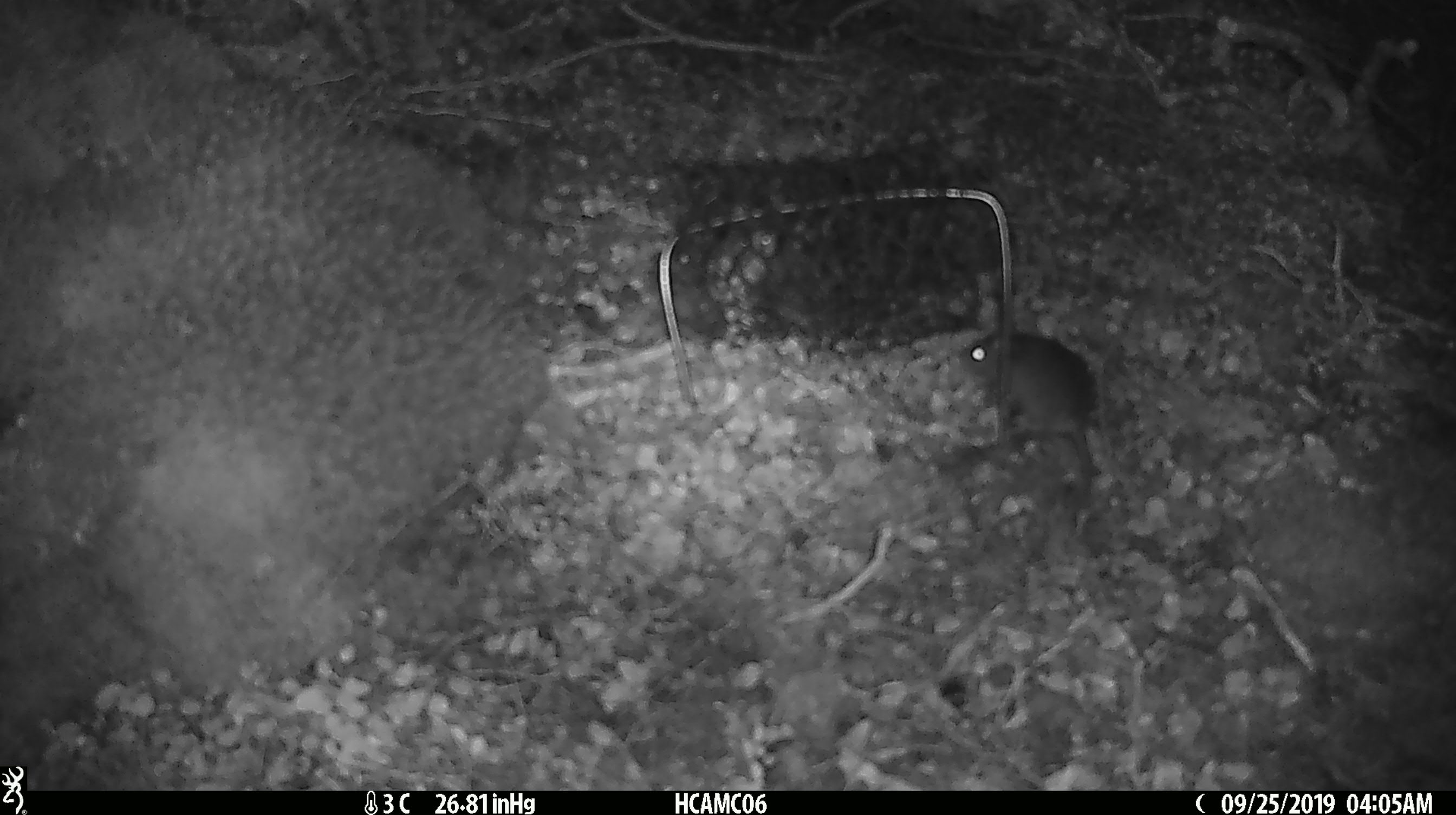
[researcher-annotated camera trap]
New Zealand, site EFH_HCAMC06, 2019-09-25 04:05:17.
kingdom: Animalia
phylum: Chordata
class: Mammalia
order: Rodentia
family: Muridae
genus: Mus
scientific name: Mus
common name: mouse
Mouse (Mus).